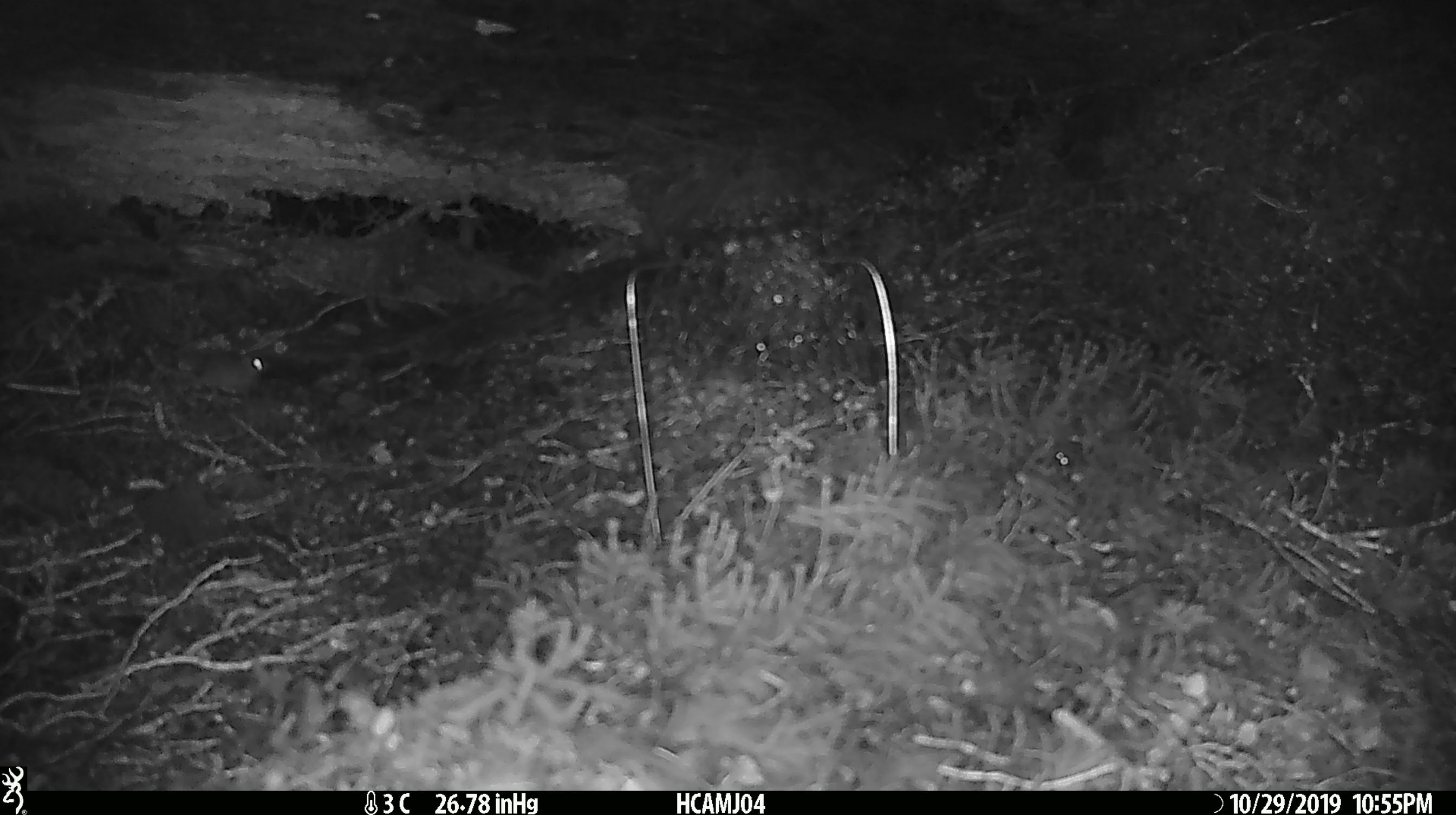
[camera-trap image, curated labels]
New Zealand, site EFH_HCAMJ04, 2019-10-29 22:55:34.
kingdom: Animalia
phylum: Chordata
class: Mammalia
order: Rodentia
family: Muridae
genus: Mus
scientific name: Mus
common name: mouse